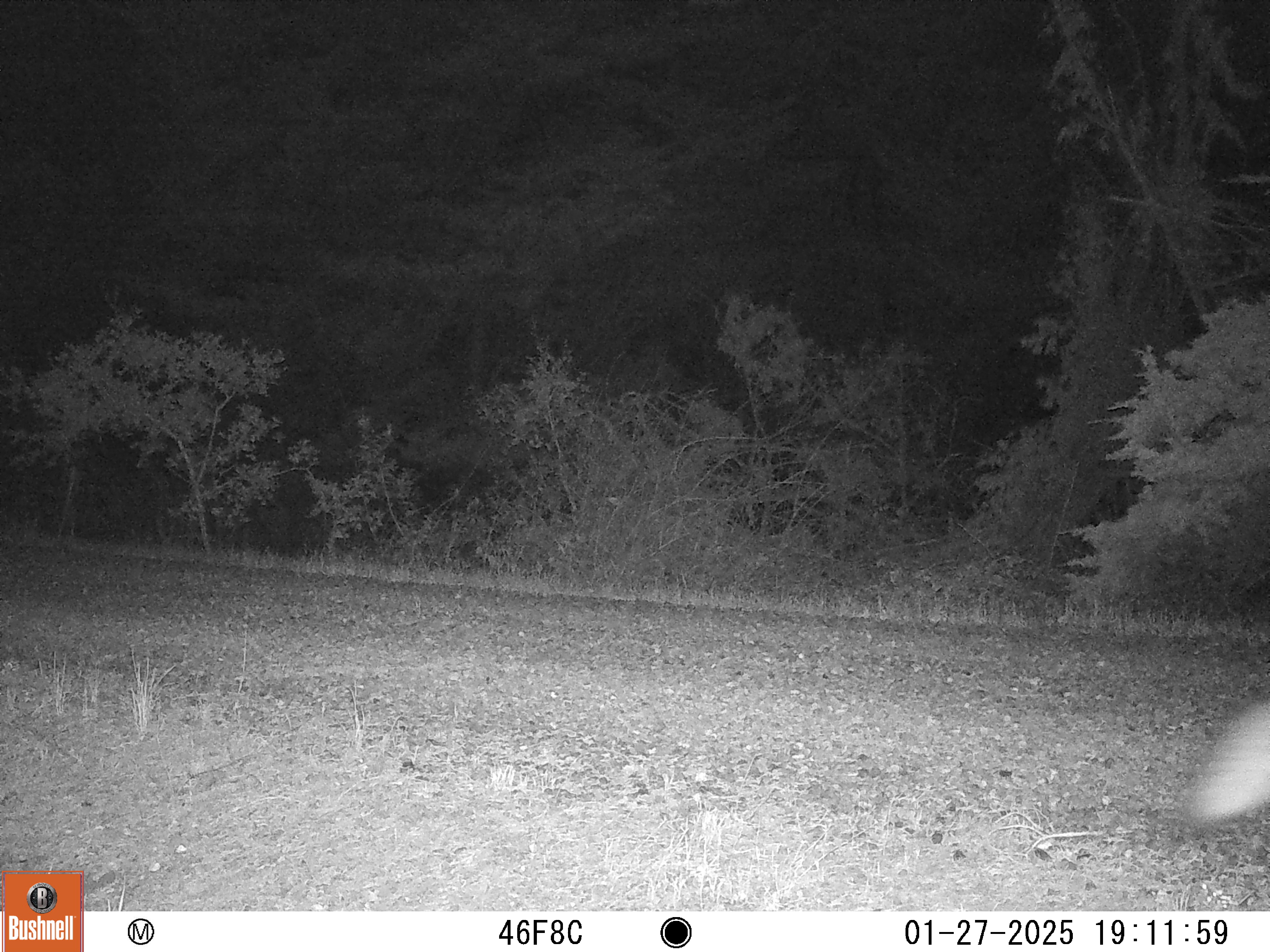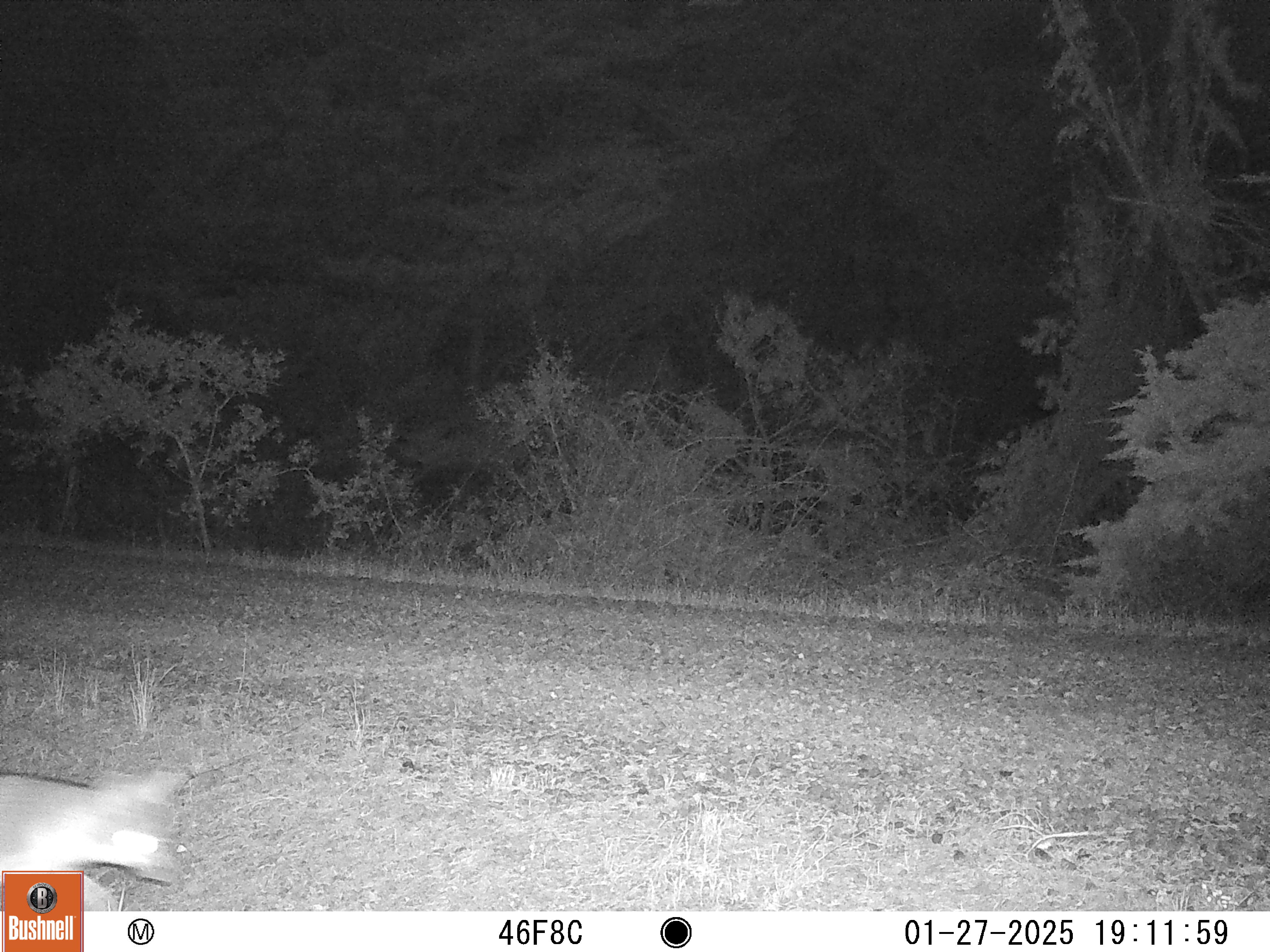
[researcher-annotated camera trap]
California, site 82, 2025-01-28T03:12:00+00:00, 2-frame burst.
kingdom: Animalia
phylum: Chordata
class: Mammalia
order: Carnivora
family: Canidae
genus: Urocyon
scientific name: Urocyon cinereoargenteus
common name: gray fox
Gray fox (Urocyon cinereoargenteus).